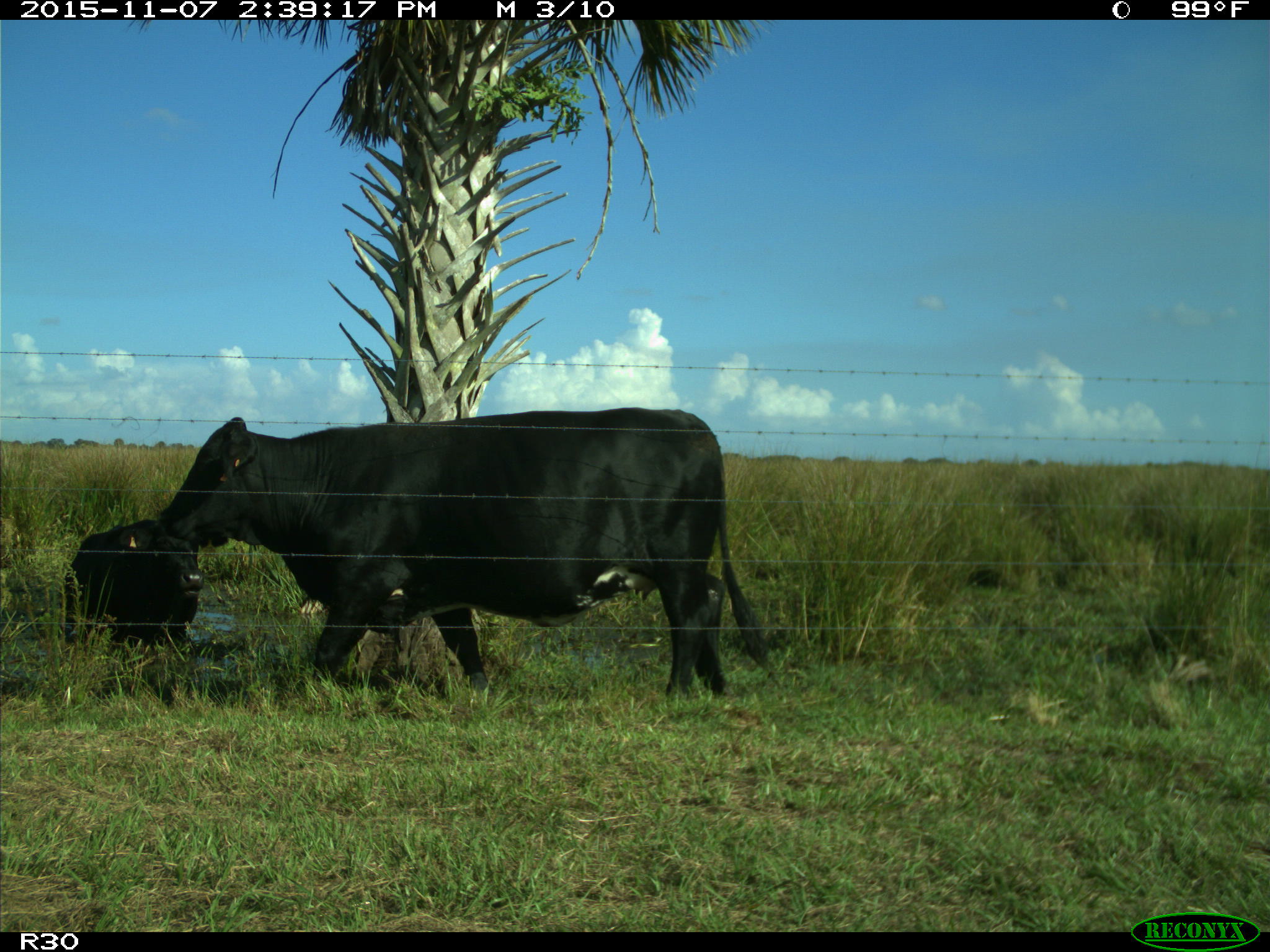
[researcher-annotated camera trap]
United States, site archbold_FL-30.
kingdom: Animalia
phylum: Chordata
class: Mammalia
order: Artiodactyla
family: Bovidae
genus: Bos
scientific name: Bos taurus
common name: domestic cow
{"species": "Bos taurus (domestic cow)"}